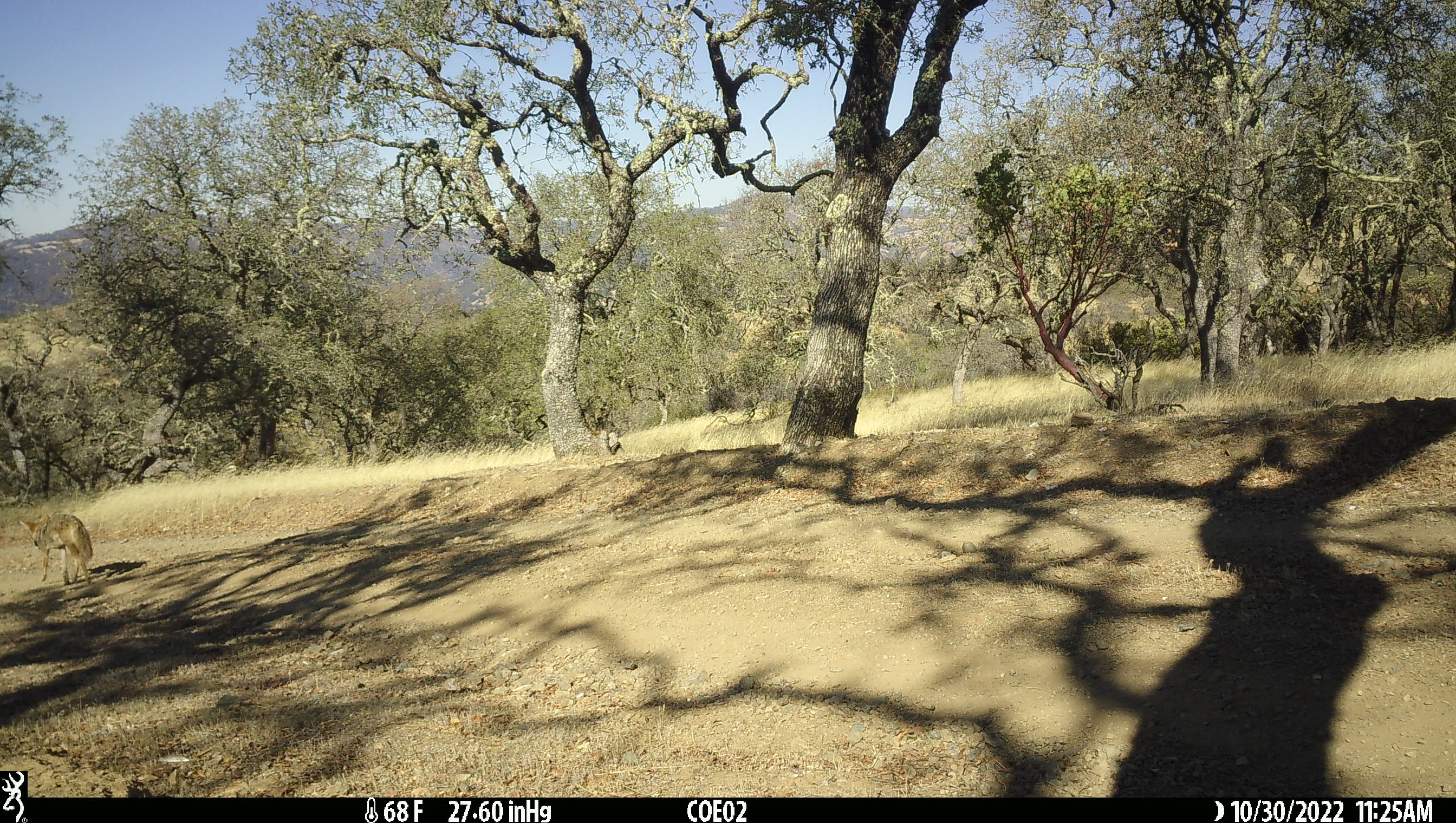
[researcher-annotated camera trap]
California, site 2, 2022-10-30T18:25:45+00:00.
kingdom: Animalia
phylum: Chordata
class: Mammalia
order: Carnivora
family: Canidae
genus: Canis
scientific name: Canis latrans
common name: coyote